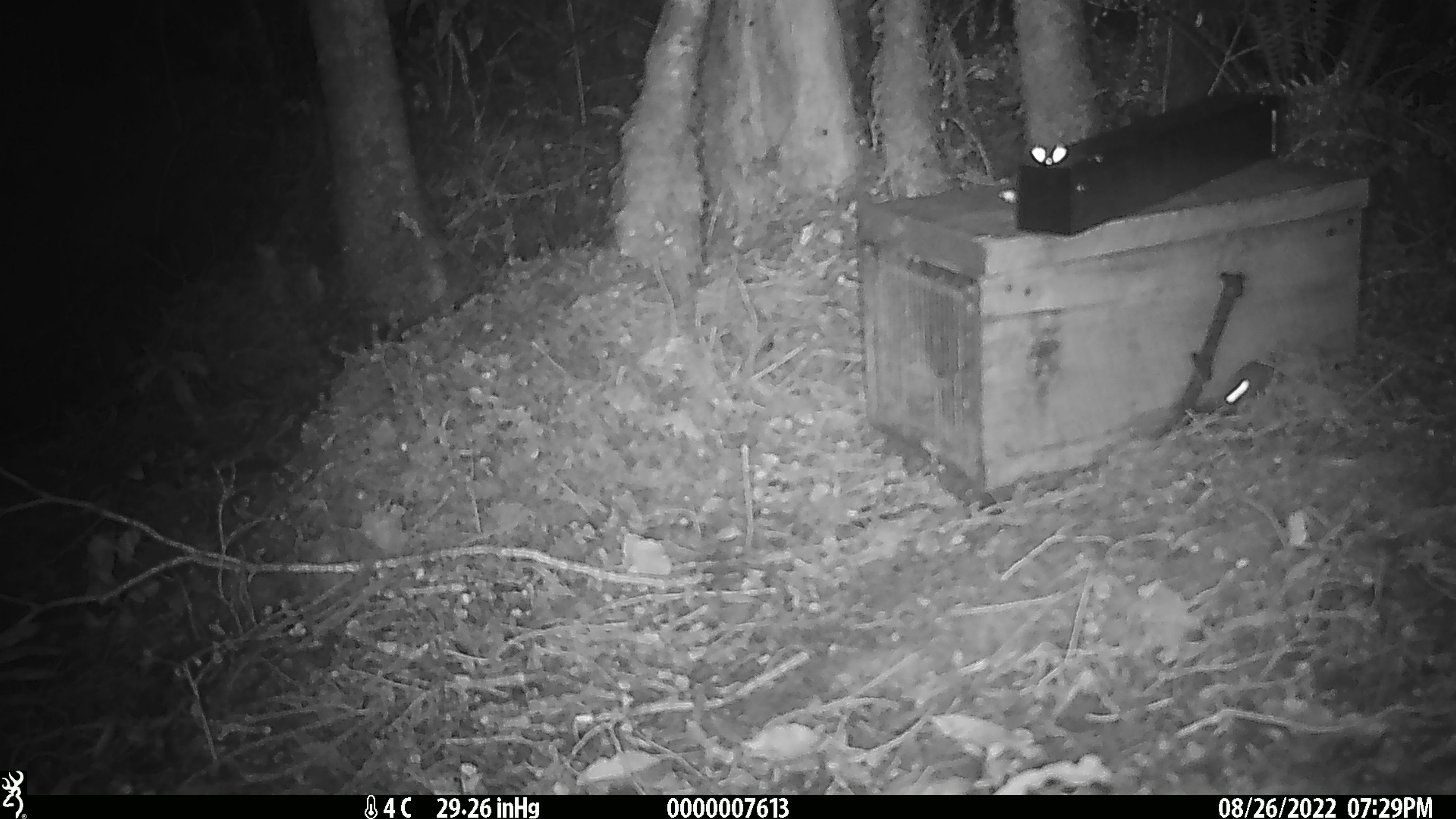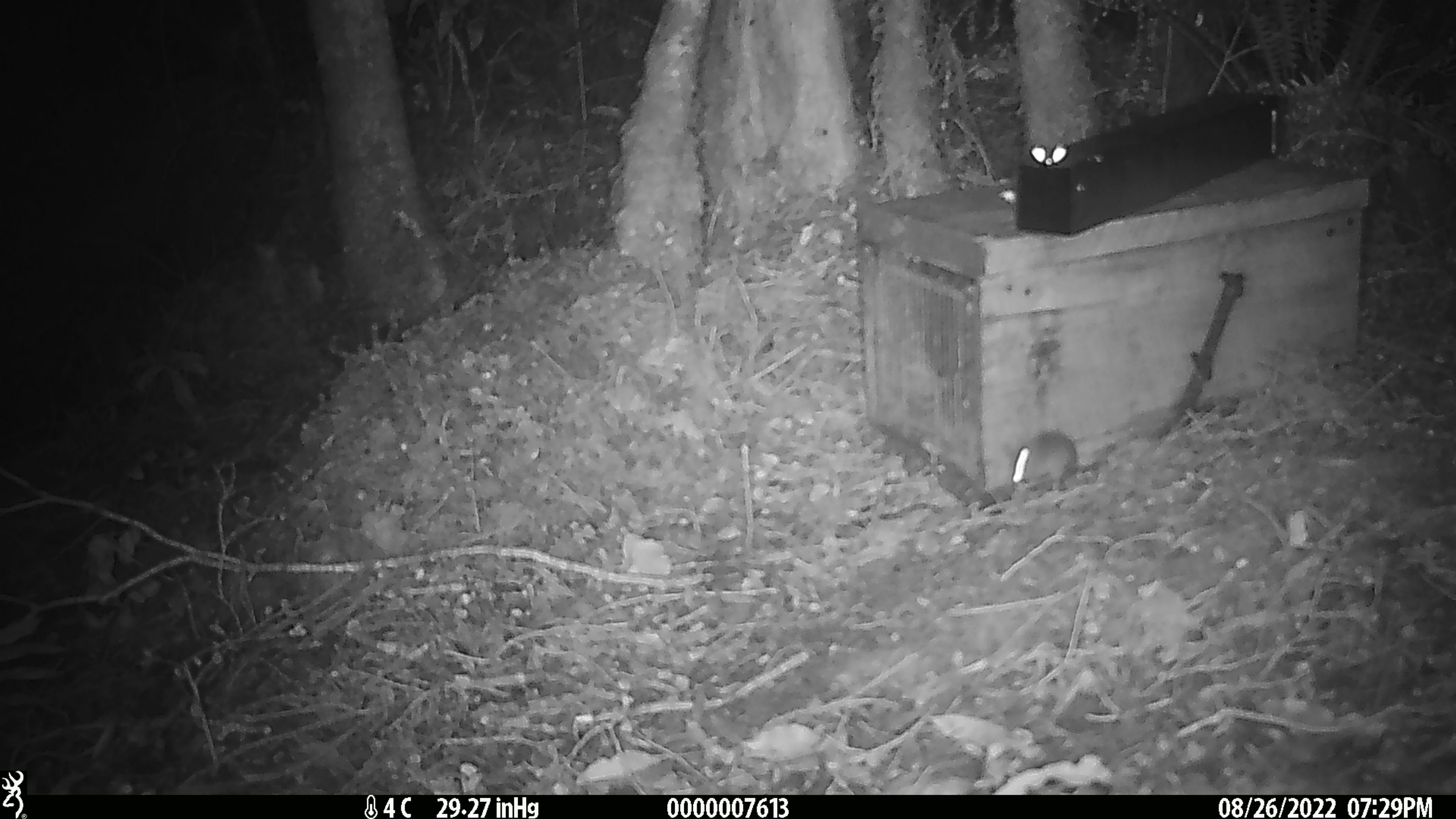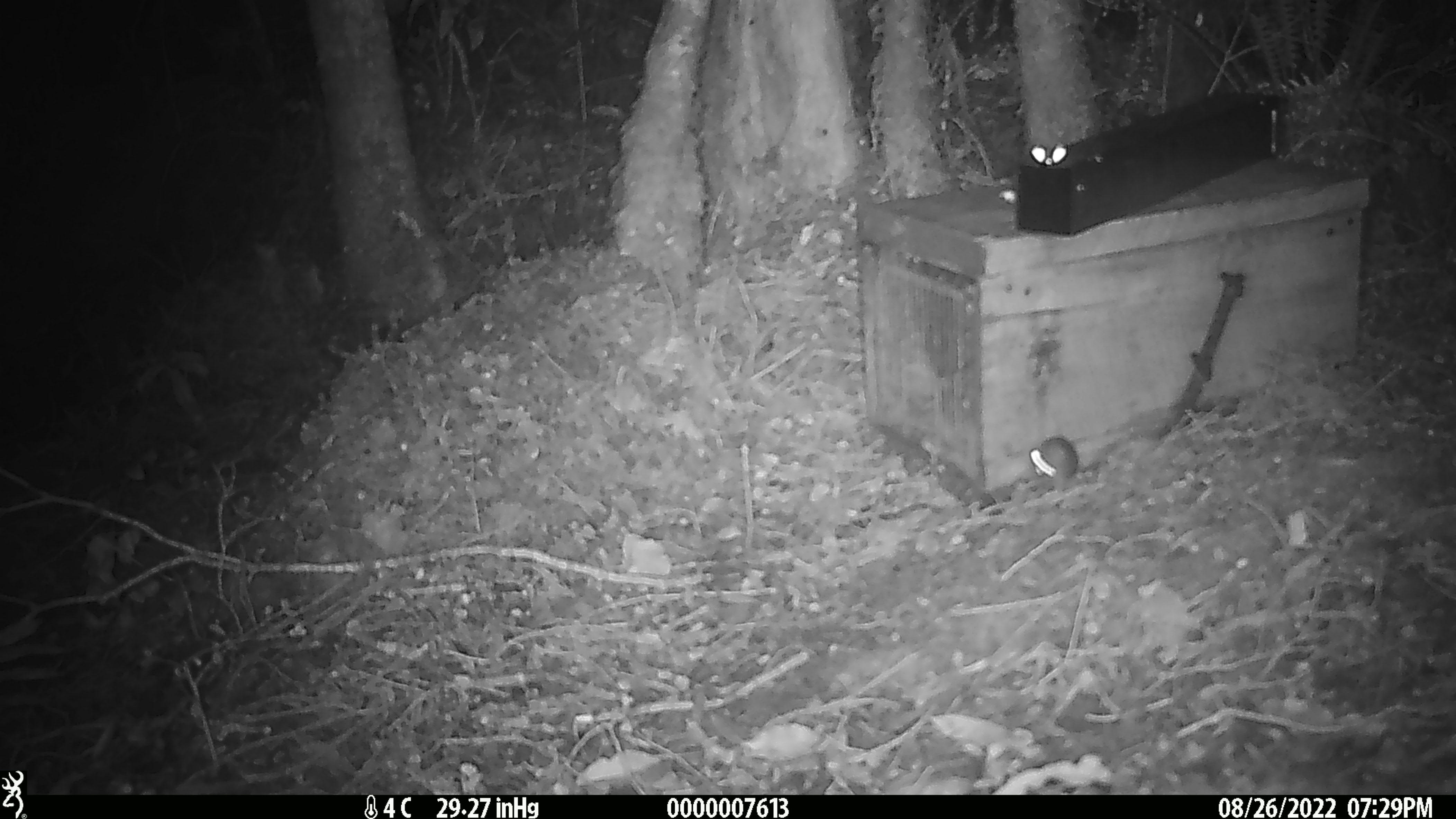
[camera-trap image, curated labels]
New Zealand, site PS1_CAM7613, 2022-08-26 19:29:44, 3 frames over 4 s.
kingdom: Animalia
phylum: Chordata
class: Mammalia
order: Rodentia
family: Muridae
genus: Mus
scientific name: Mus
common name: mouse